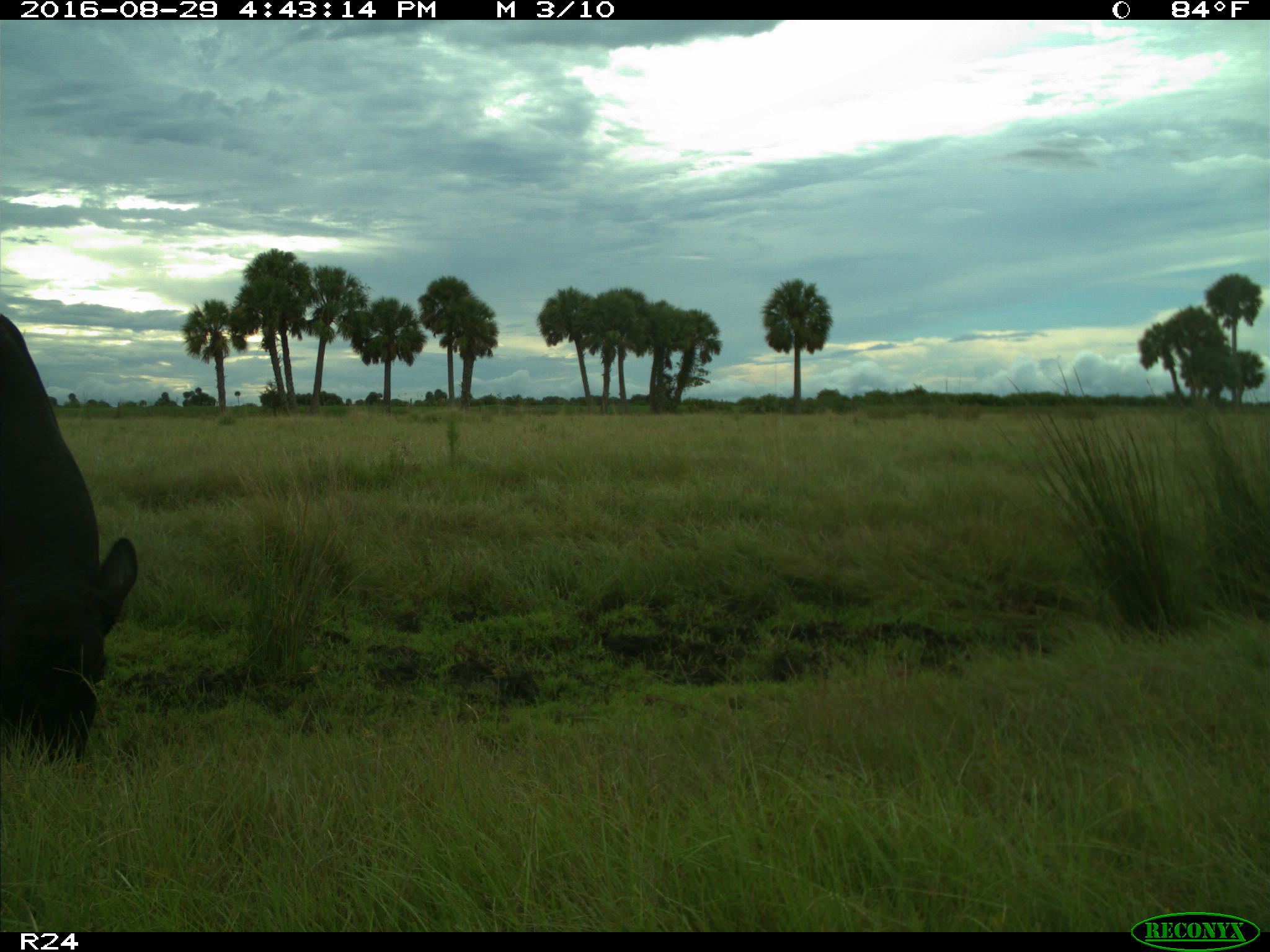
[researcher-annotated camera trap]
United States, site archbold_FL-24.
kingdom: Animalia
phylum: Chordata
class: Mammalia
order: Artiodactyla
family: Bovidae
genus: Bos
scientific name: Bos taurus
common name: domestic cow